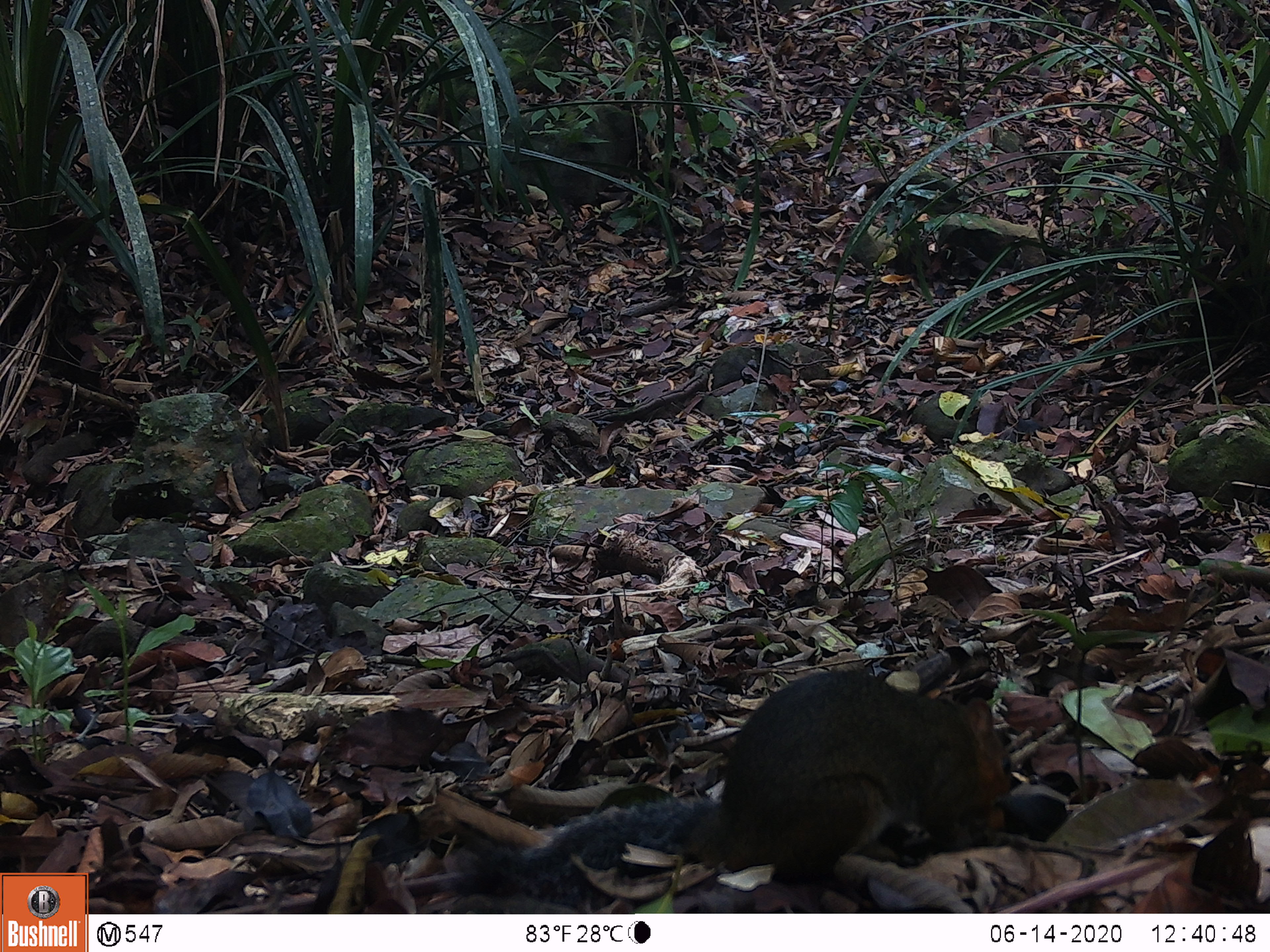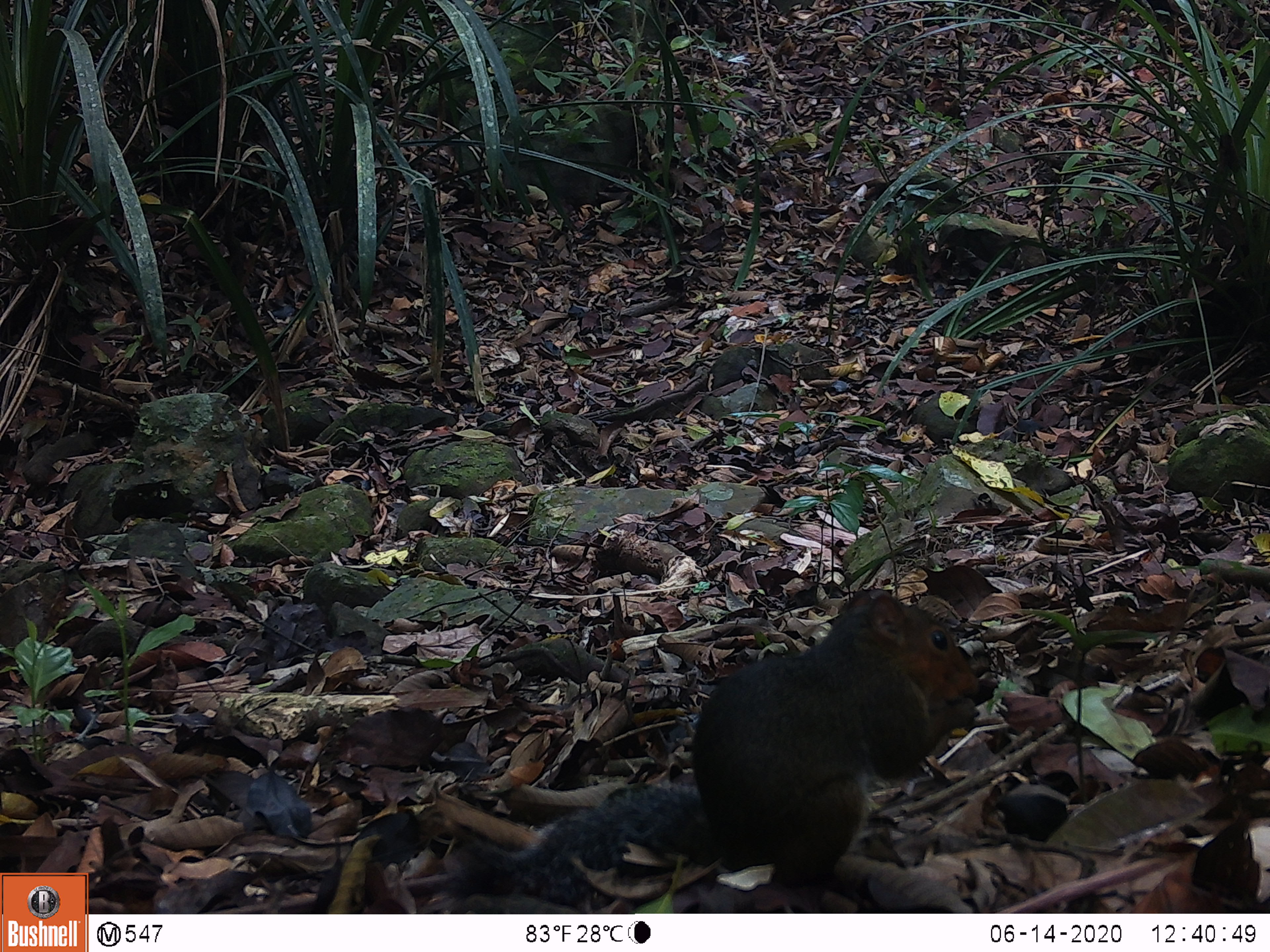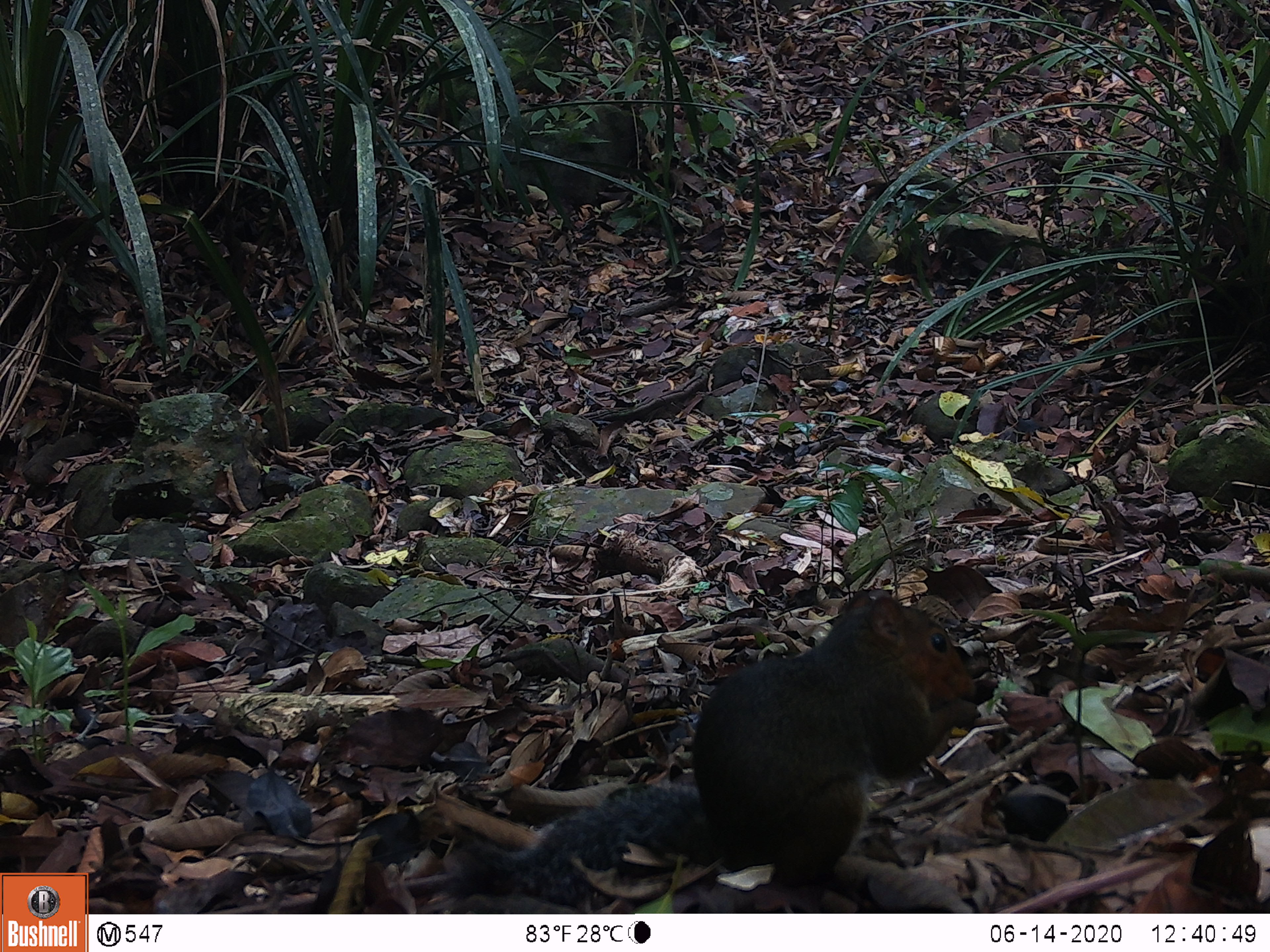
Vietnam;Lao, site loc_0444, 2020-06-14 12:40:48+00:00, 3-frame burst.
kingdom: Animalia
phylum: Chordata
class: Mammalia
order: Rodentia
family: Sciuridae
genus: Dremomys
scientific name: Dremomys rufigenis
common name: red-cheeked squirrel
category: red cheeked squirrel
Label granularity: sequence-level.